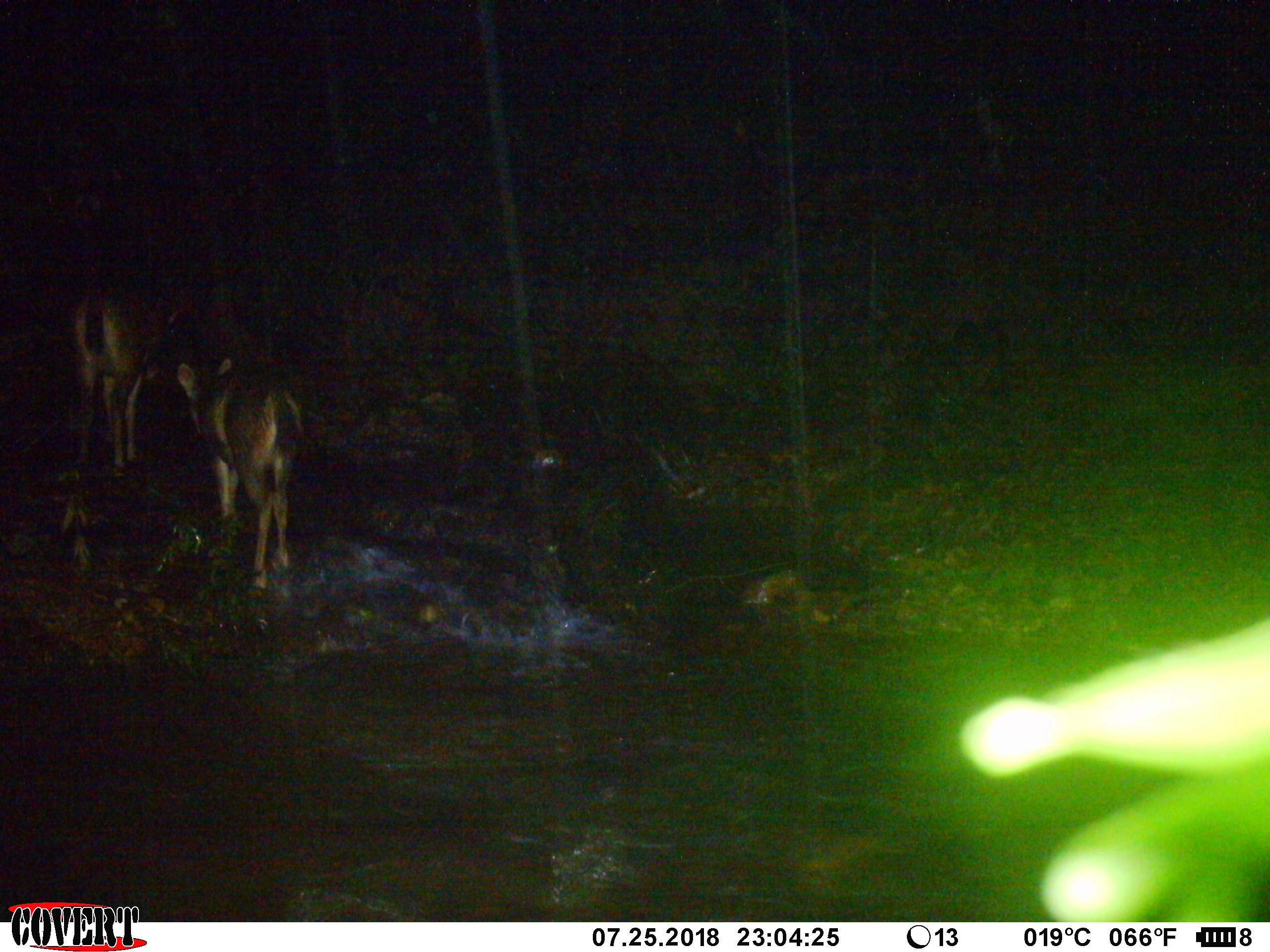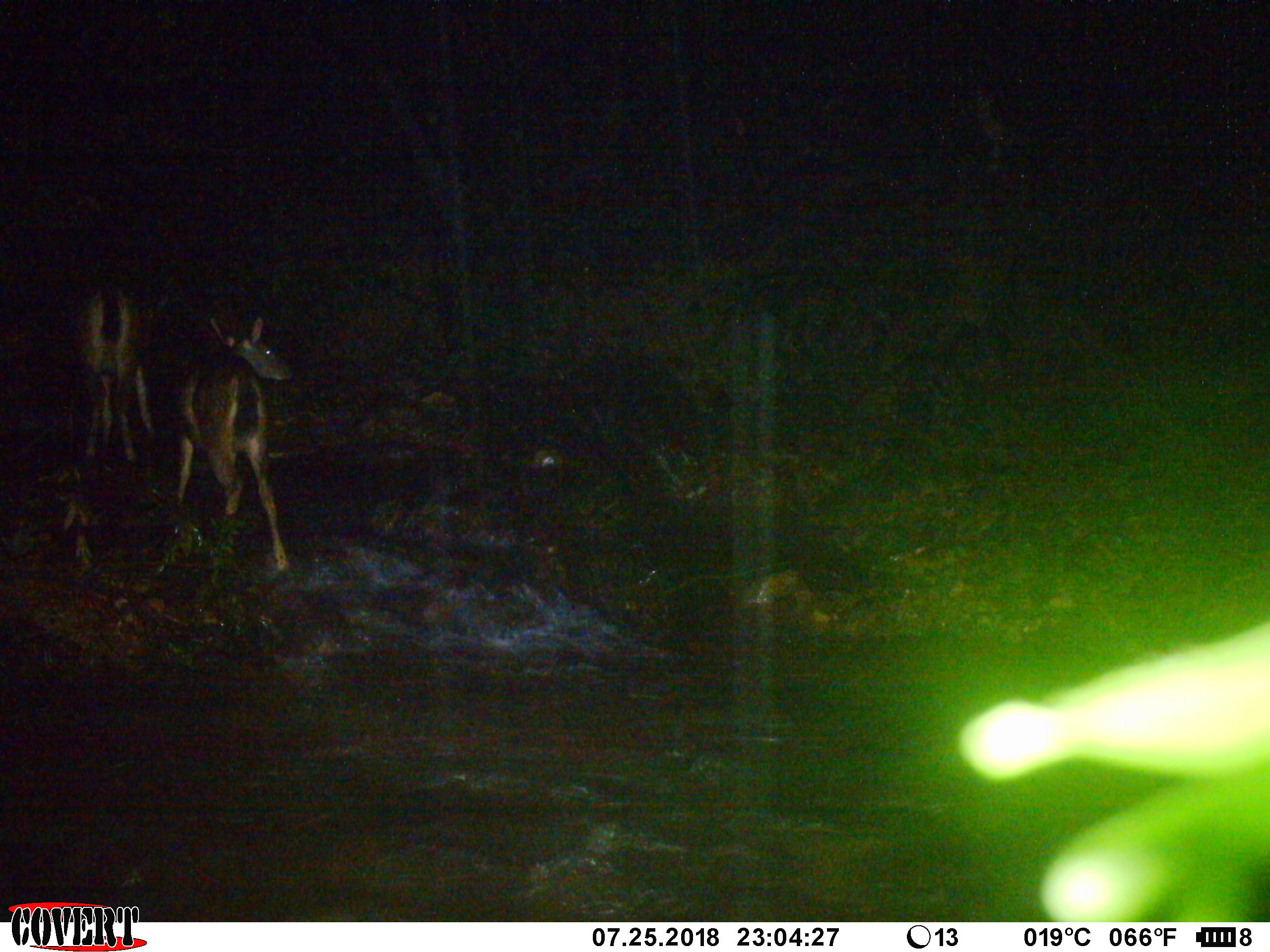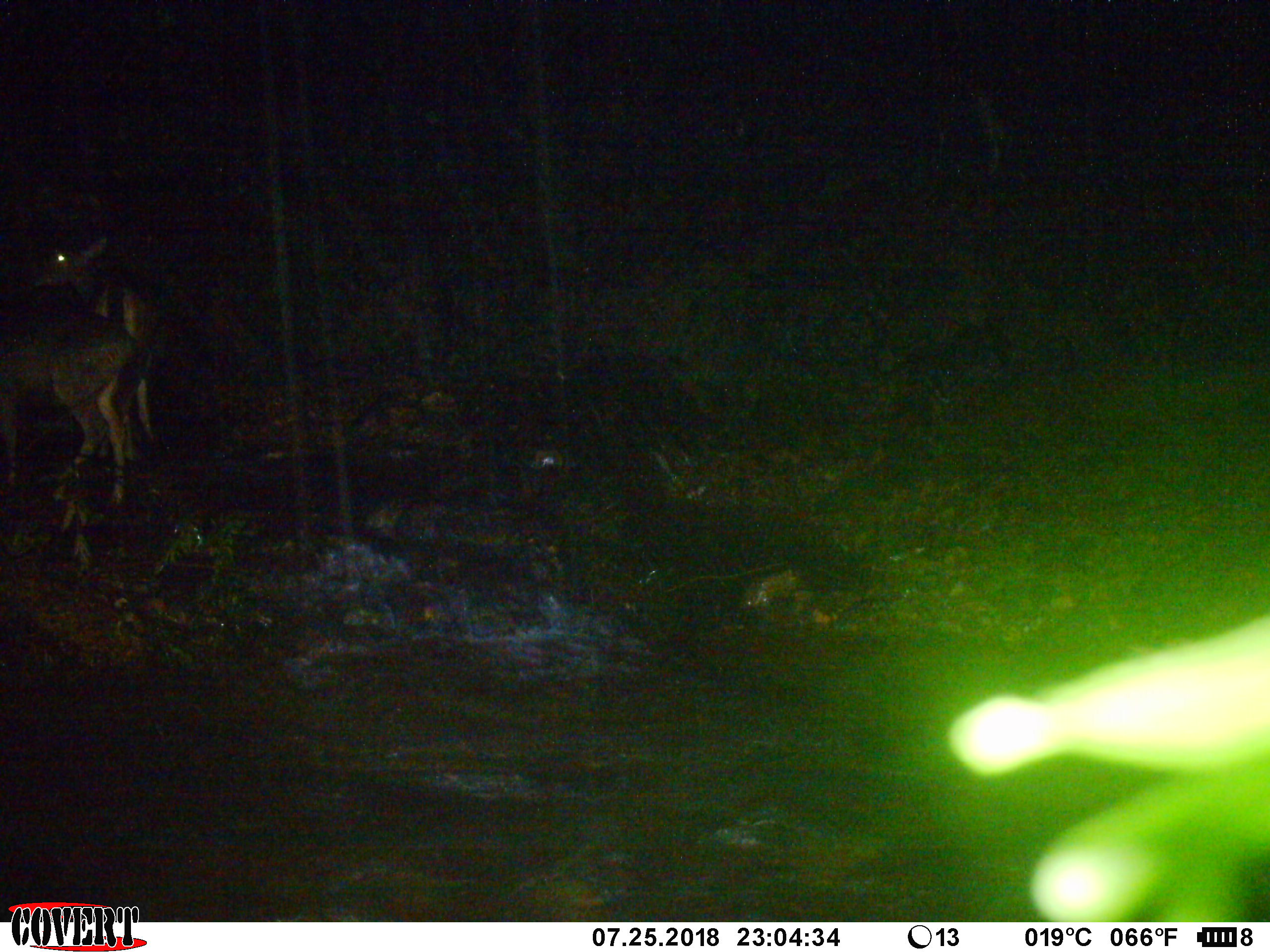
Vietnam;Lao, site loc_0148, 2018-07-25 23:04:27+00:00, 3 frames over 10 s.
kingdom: Animalia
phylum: Chordata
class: Mammalia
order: Artiodactyla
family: Cervidae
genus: Rusa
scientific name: Rusa unicolor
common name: sambar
Sambar (Rusa unicolor). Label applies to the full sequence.